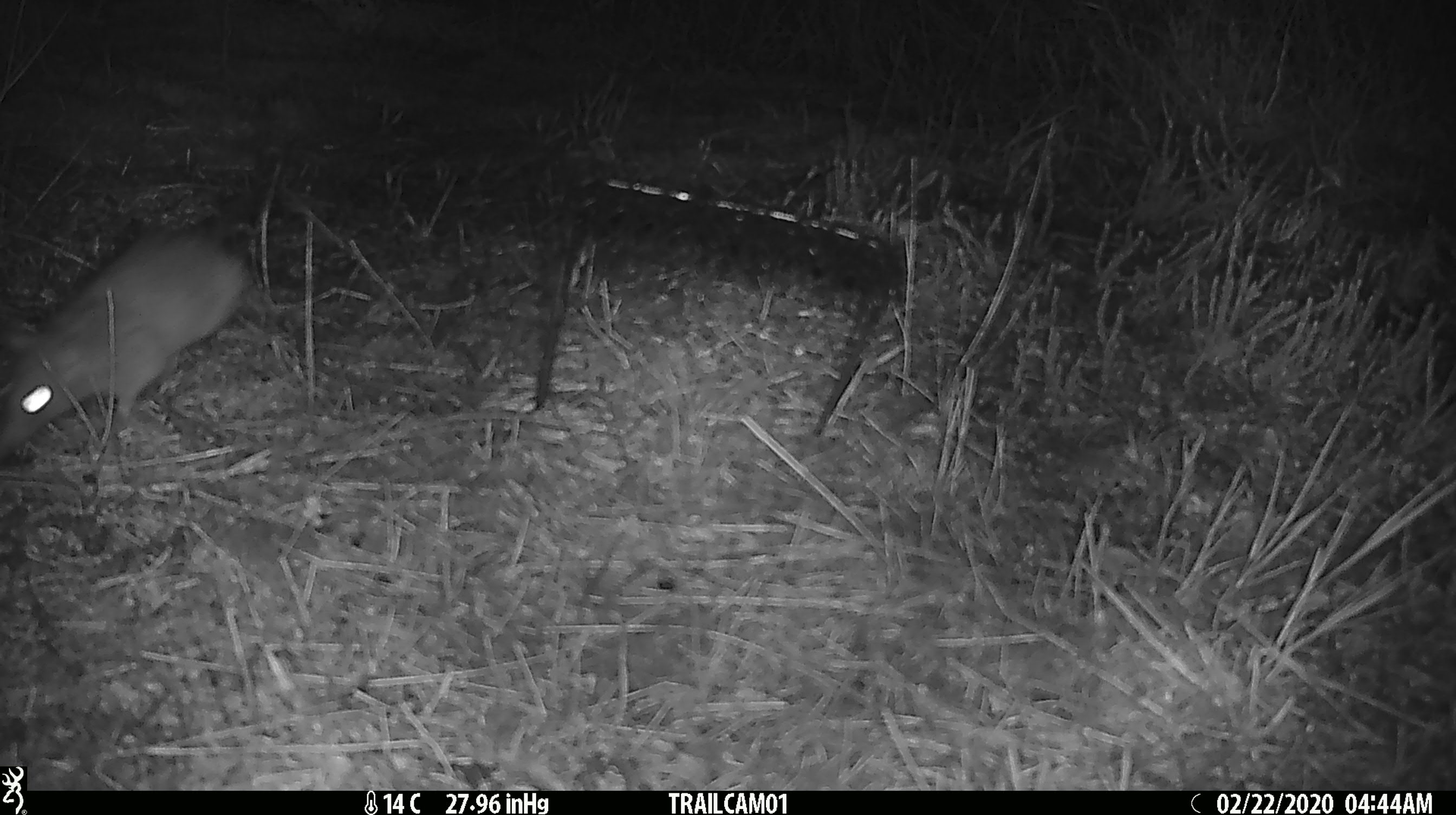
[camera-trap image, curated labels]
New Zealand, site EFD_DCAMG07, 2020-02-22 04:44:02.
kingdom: Animalia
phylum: Chordata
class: Mammalia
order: Rodentia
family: Muridae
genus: Rattus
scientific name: Rattus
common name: rat